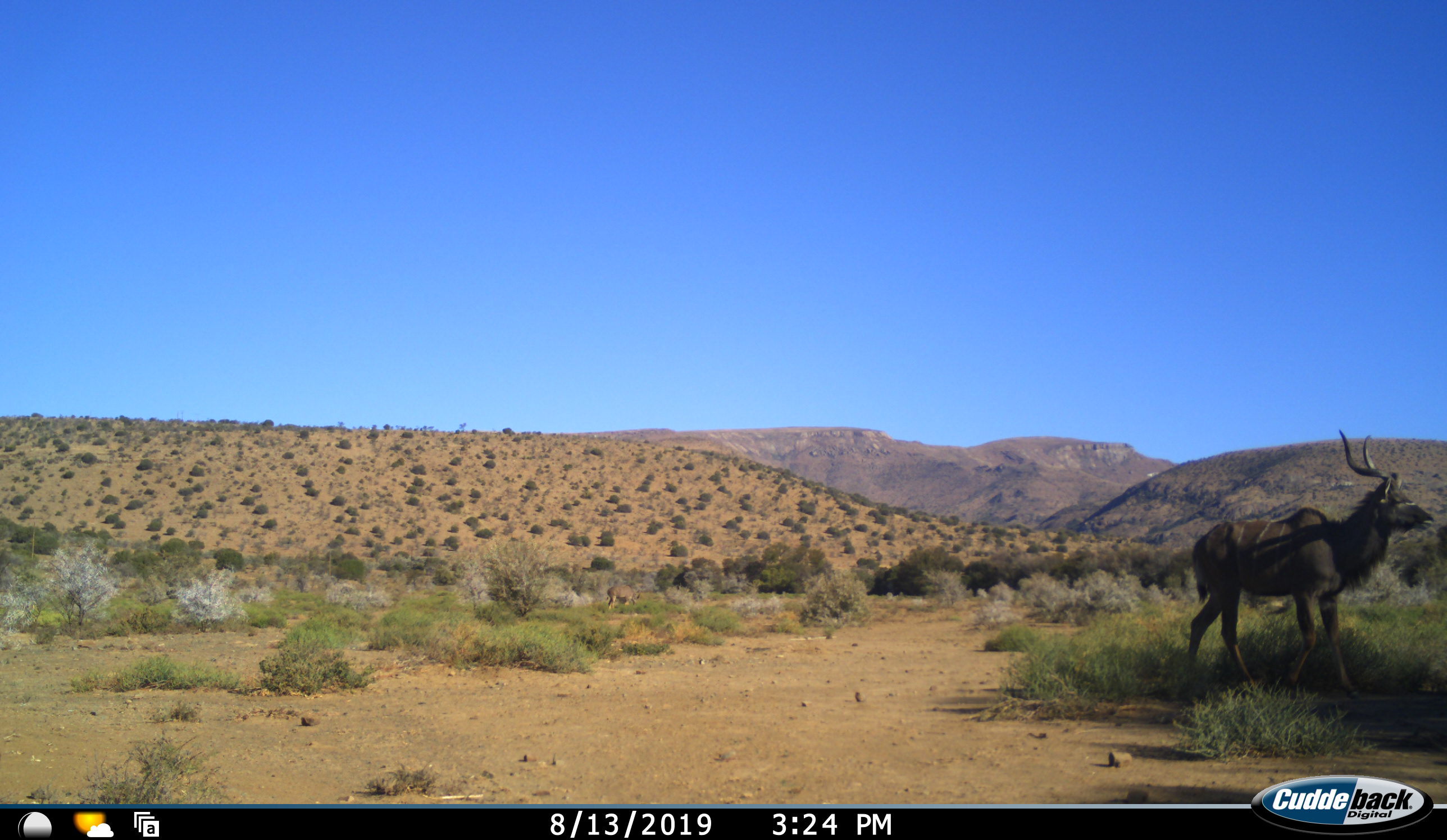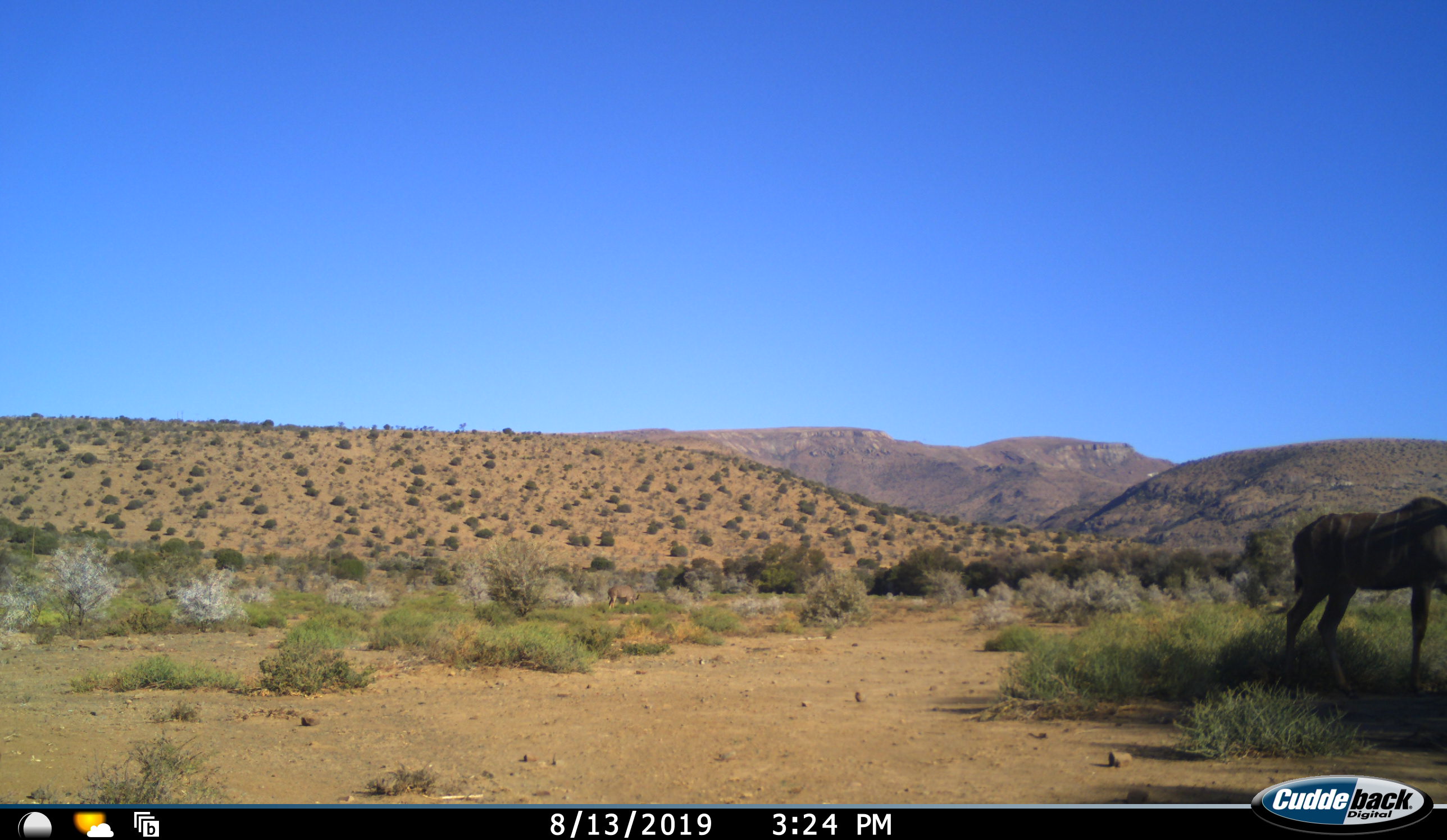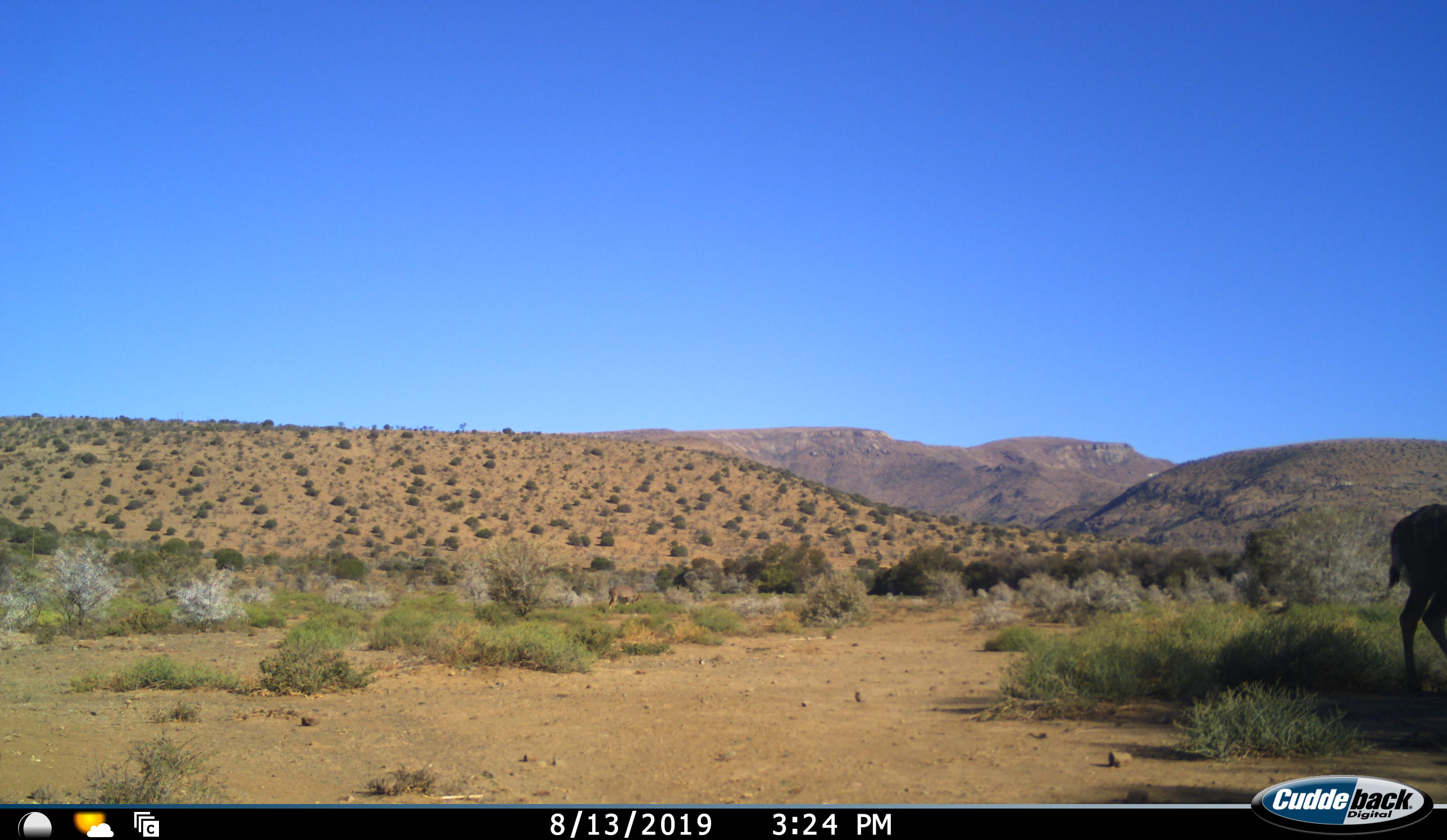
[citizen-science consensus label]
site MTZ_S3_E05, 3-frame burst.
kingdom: Animalia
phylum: Chordata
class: Mammalia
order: Artiodactyla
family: Bovidae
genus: Tragelaphus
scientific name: Tragelaphus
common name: kudu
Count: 1.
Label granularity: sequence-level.